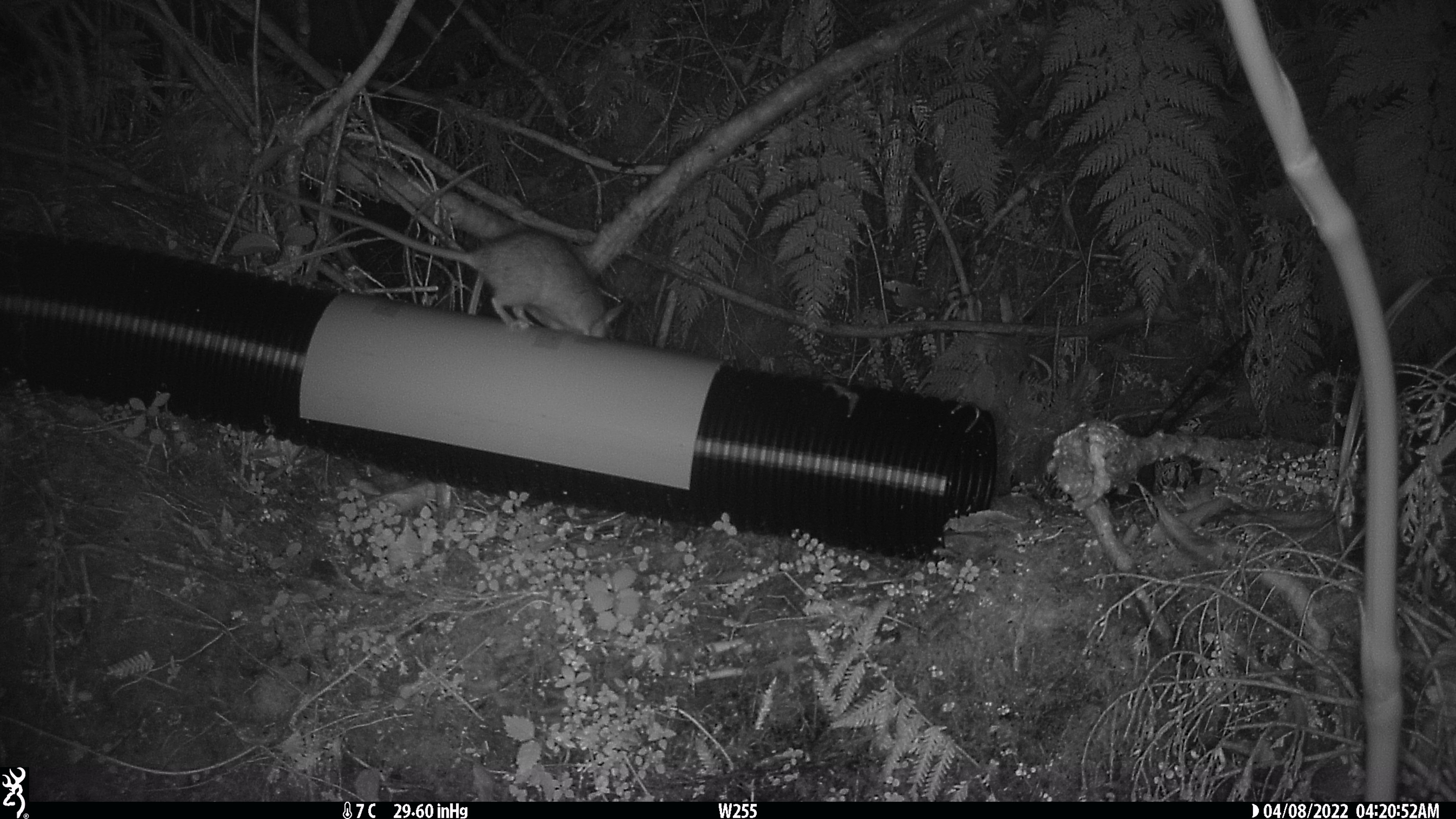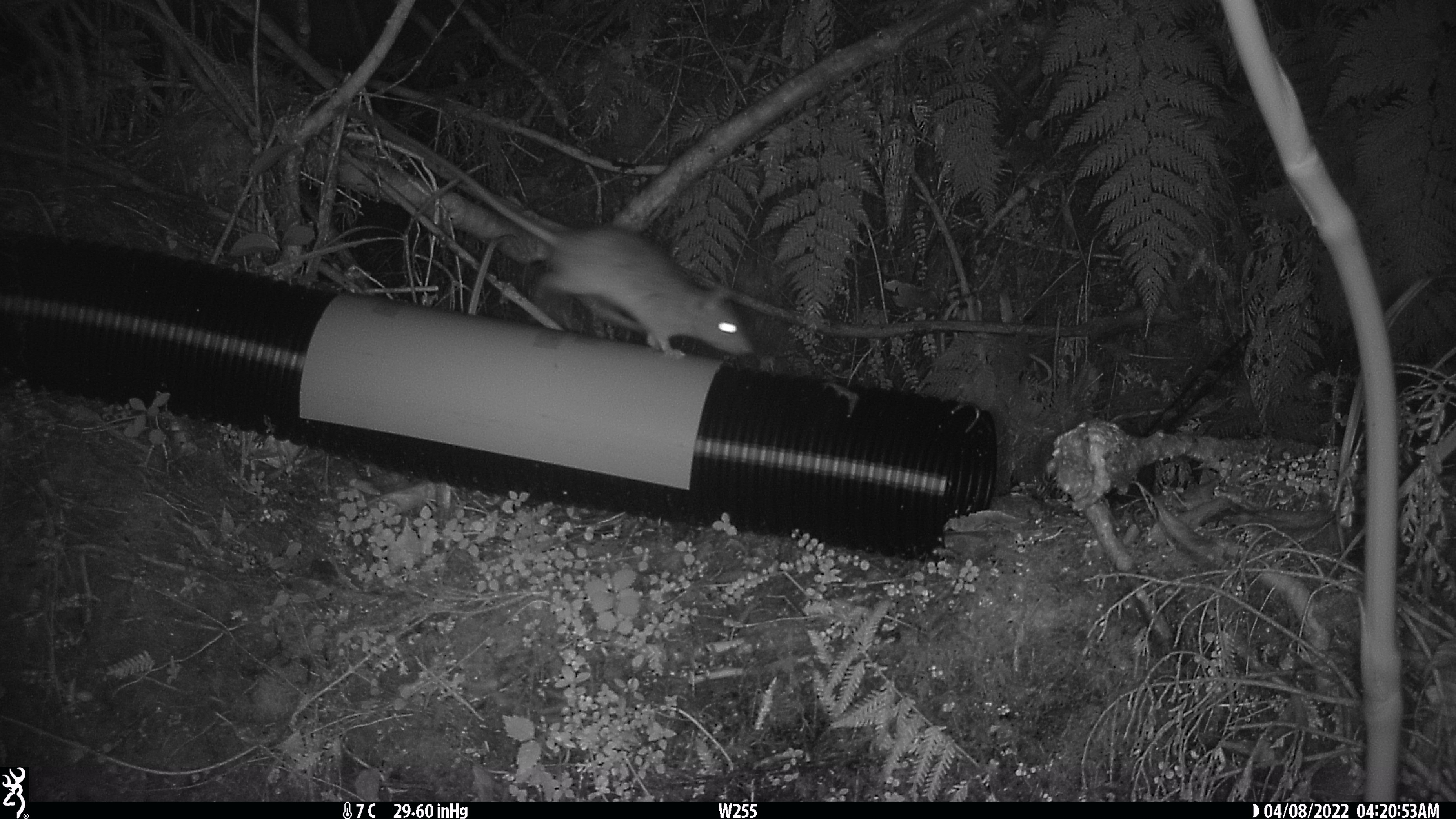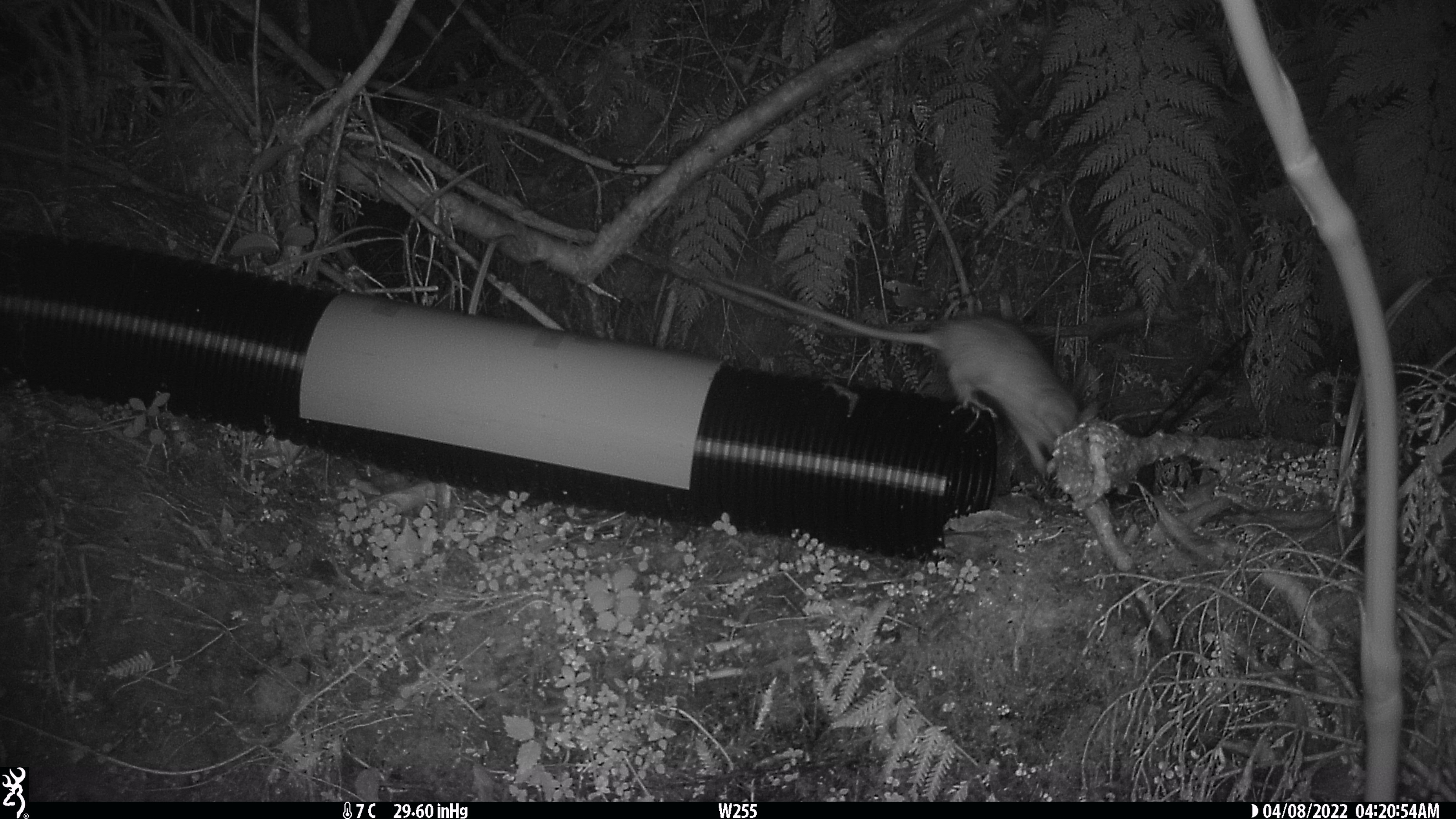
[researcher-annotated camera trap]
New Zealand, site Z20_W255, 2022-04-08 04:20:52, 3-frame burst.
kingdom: Animalia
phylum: Chordata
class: Mammalia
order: Rodentia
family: Muridae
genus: Rattus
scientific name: Rattus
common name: rat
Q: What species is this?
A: Rat (Rattus).